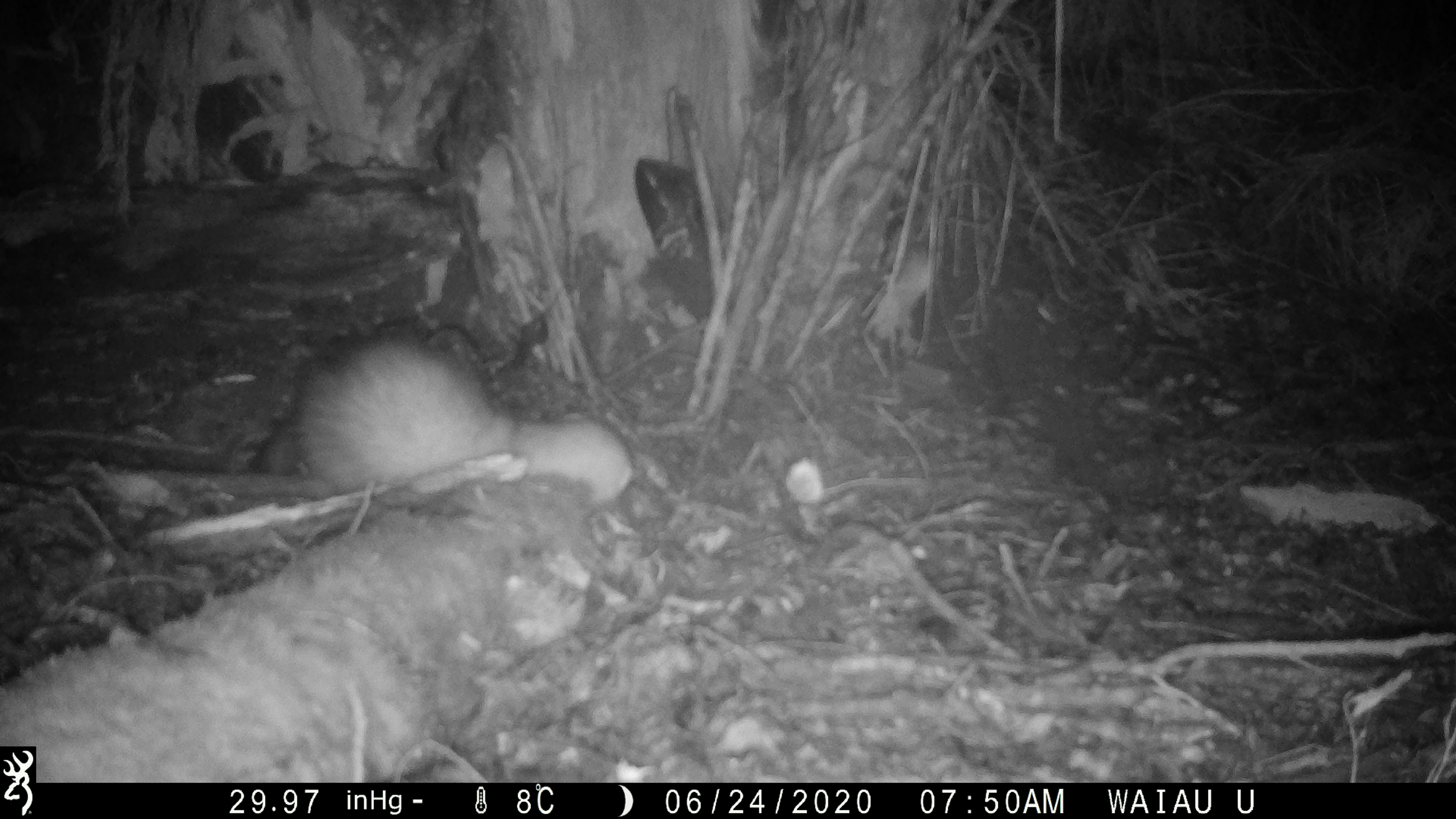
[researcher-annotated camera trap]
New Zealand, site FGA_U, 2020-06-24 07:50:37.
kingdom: Animalia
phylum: Chordata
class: Mammalia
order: Carnivora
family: Mustelidae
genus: Mustela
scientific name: Mustela furo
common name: ferret